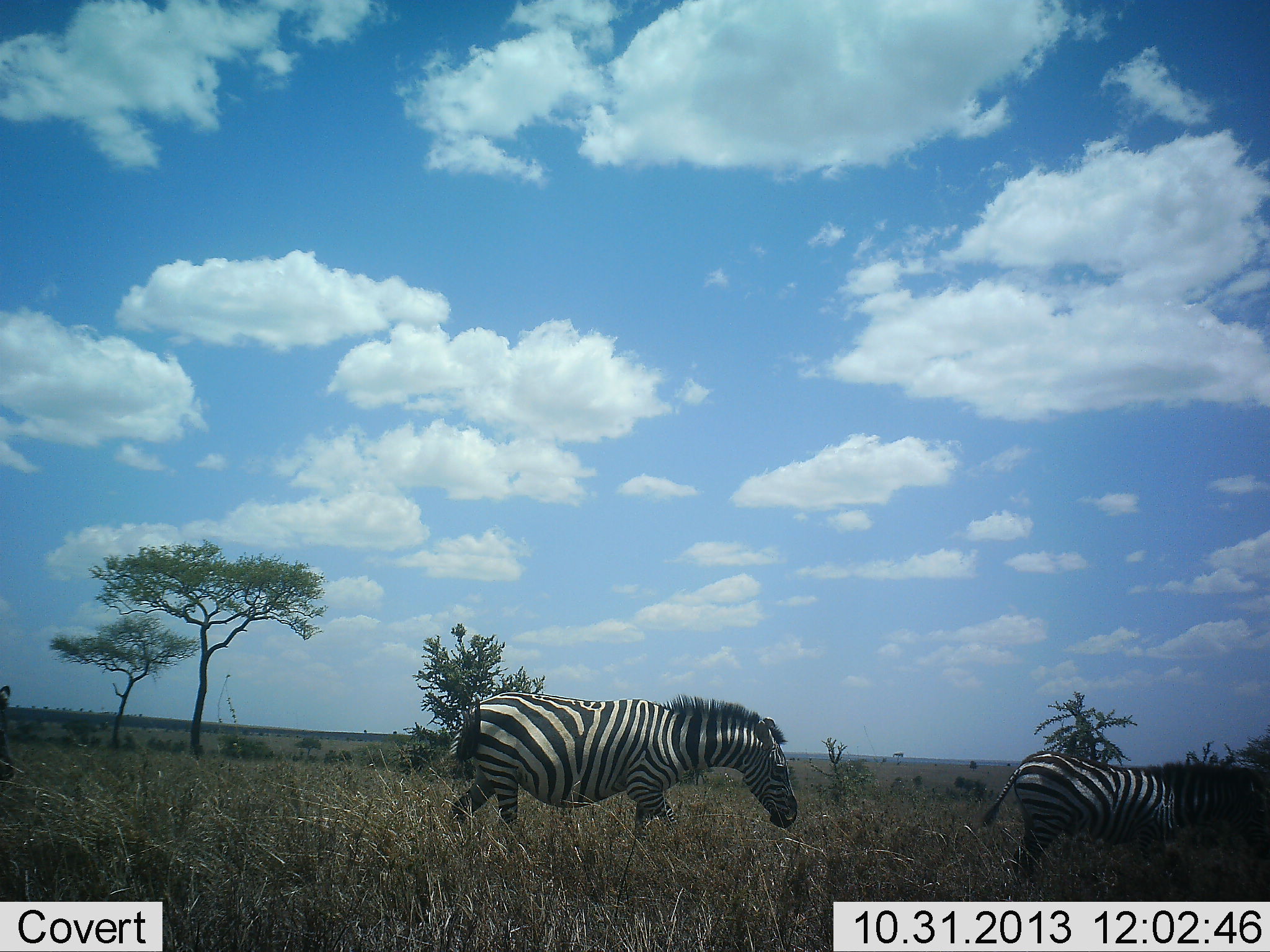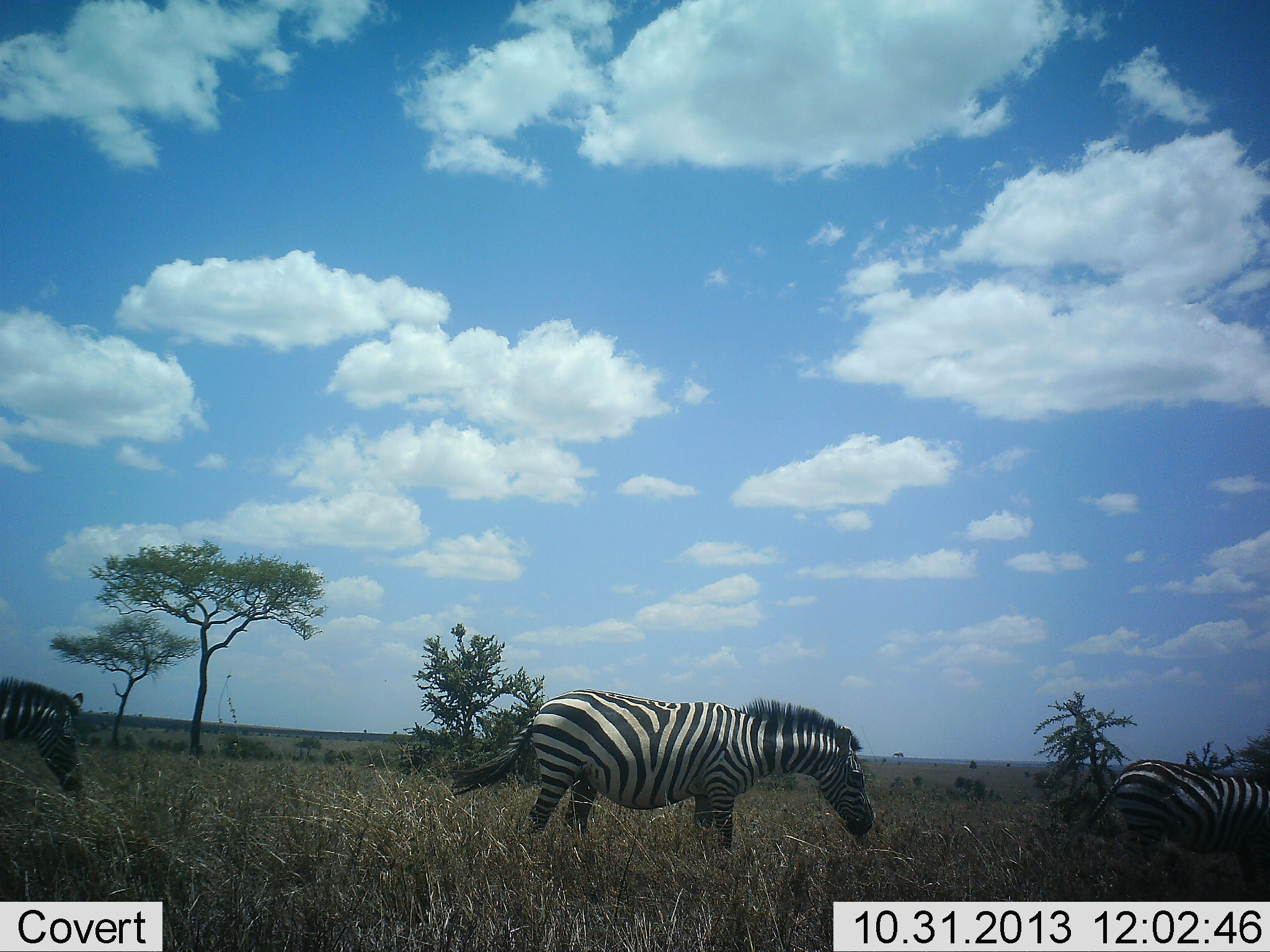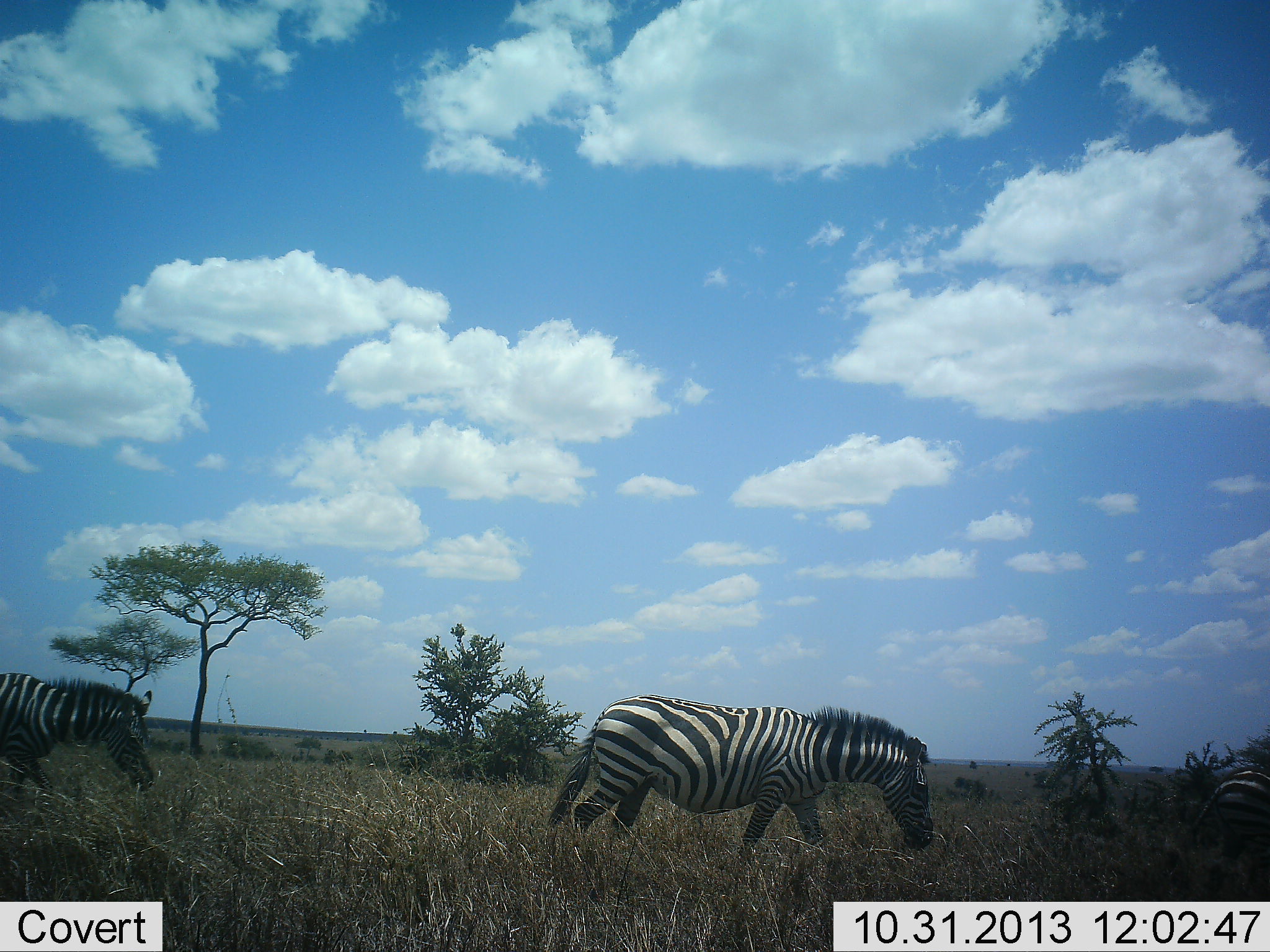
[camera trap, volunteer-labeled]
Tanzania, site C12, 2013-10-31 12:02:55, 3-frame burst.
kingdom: Animalia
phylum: Chordata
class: Mammalia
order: Perissodactyla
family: Equidae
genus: Equus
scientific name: Equus quagga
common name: plains zebra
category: zebra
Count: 3.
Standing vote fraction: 10%.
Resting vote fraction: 0%.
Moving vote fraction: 90%.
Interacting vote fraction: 0%.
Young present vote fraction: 0%.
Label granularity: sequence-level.